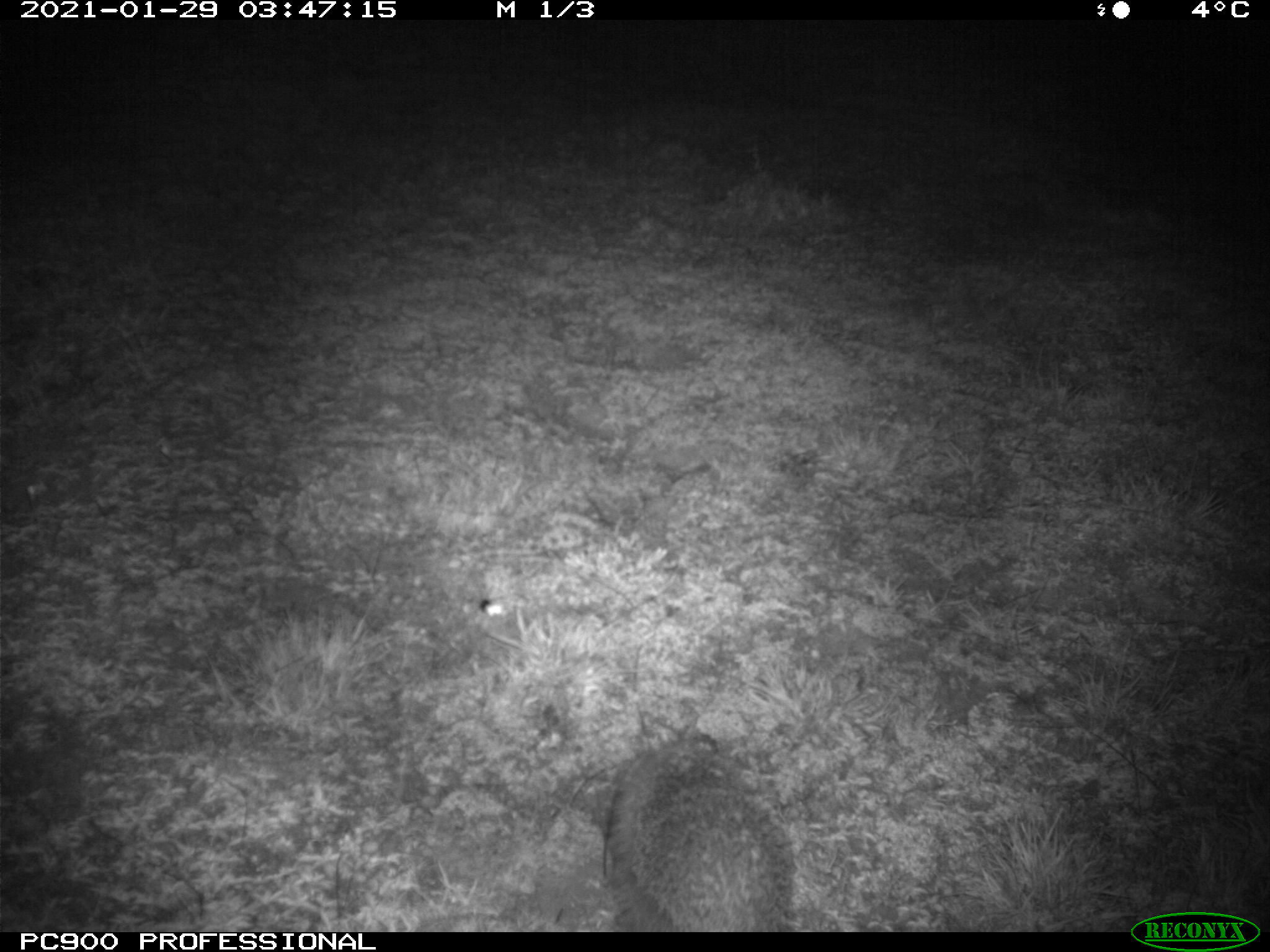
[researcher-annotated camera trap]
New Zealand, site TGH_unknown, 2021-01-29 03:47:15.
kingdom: Animalia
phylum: Chordata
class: Mammalia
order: Eulipotyphla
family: Erinaceidae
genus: Erinaceus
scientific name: Erinaceus europaeus europaeus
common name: european hedgehog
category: hedgehog